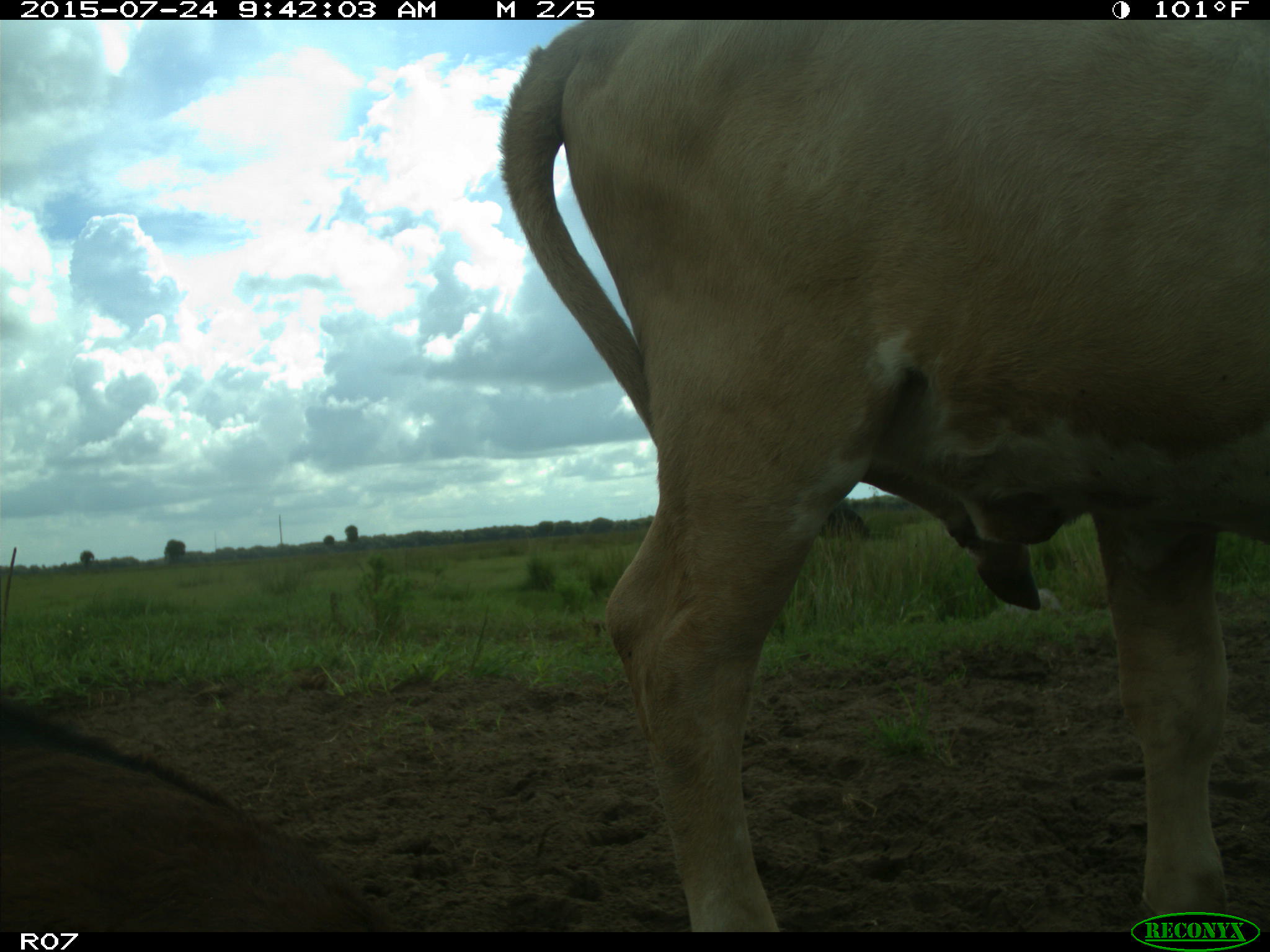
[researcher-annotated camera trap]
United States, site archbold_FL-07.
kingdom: Animalia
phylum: Chordata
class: Mammalia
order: Artiodactyla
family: Bovidae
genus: Bos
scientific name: Bos taurus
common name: domestic cow